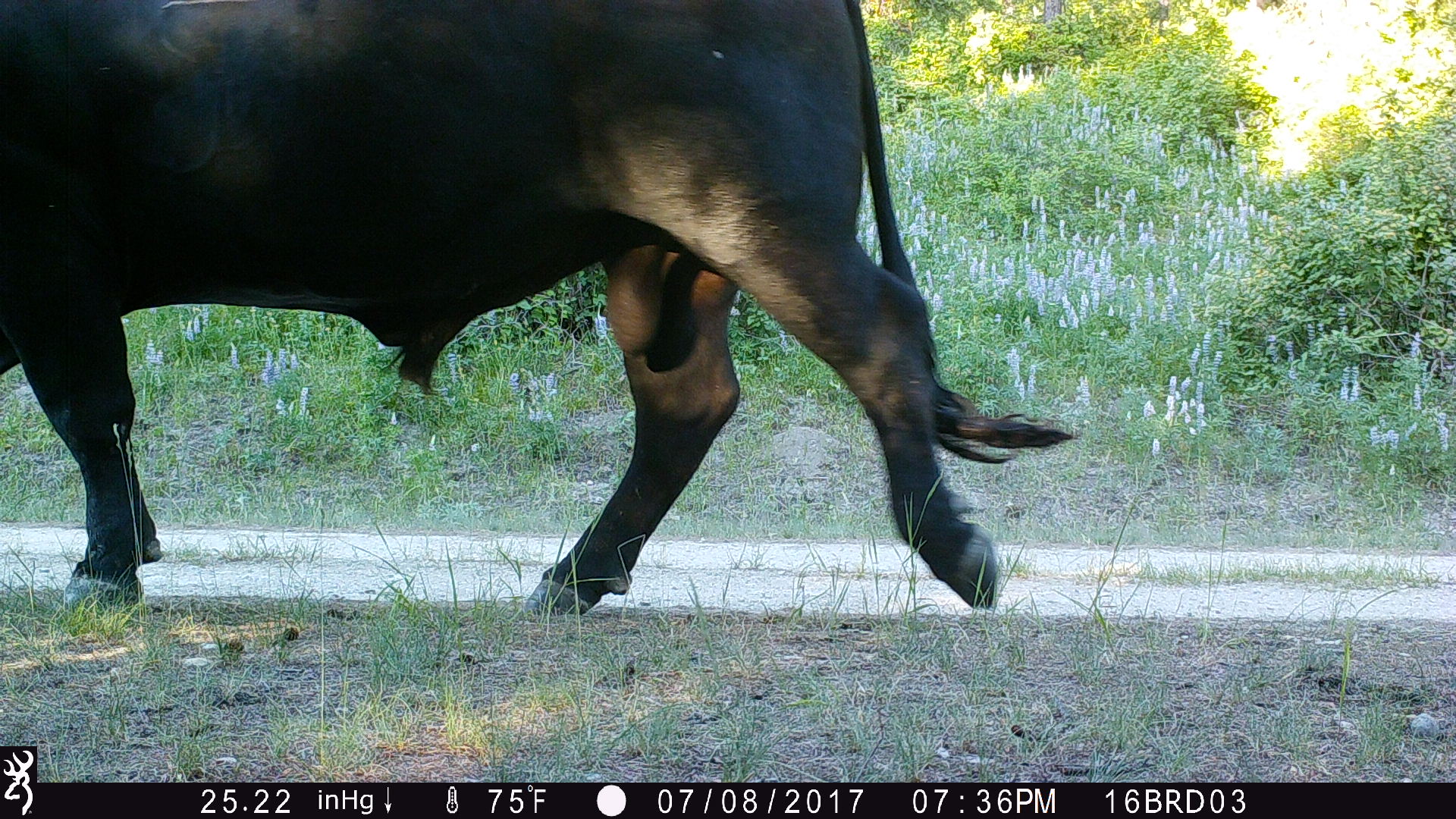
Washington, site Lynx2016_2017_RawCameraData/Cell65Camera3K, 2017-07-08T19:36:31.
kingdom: Animalia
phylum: Chordata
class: Mammalia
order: Artiodactyla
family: Bovidae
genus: Bos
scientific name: Bos taurus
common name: domestic cattle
Domestic cattle (Bos taurus). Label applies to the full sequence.